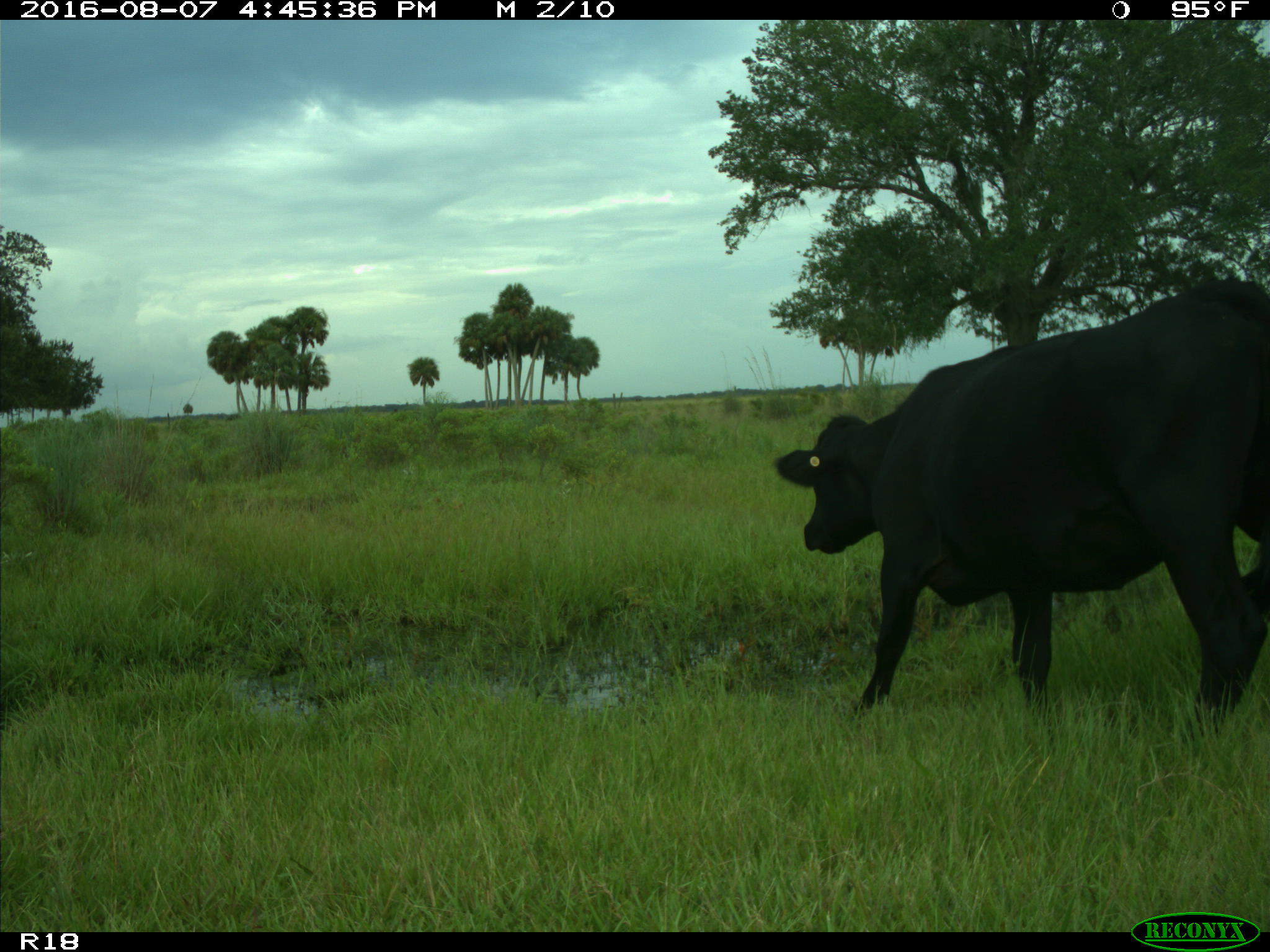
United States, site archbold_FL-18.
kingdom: Animalia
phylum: Chordata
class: Mammalia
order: Artiodactyla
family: Bovidae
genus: Bos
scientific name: Bos taurus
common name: domestic cow